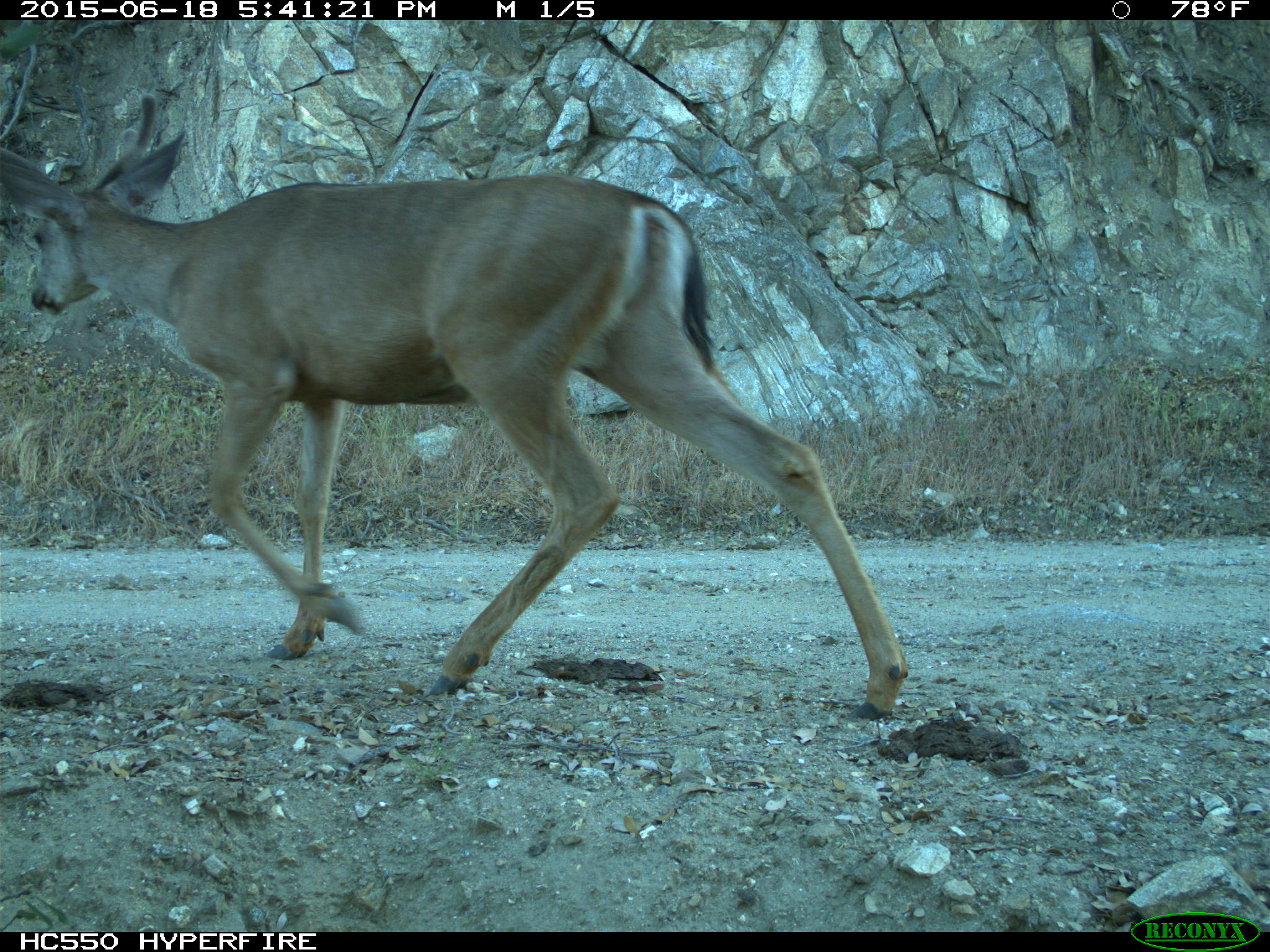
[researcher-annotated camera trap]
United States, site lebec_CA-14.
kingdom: Animalia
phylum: Chordata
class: Mammalia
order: Artiodactyla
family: Cervidae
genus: Odocoileus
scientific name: Odocoileus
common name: deer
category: unidentified deer